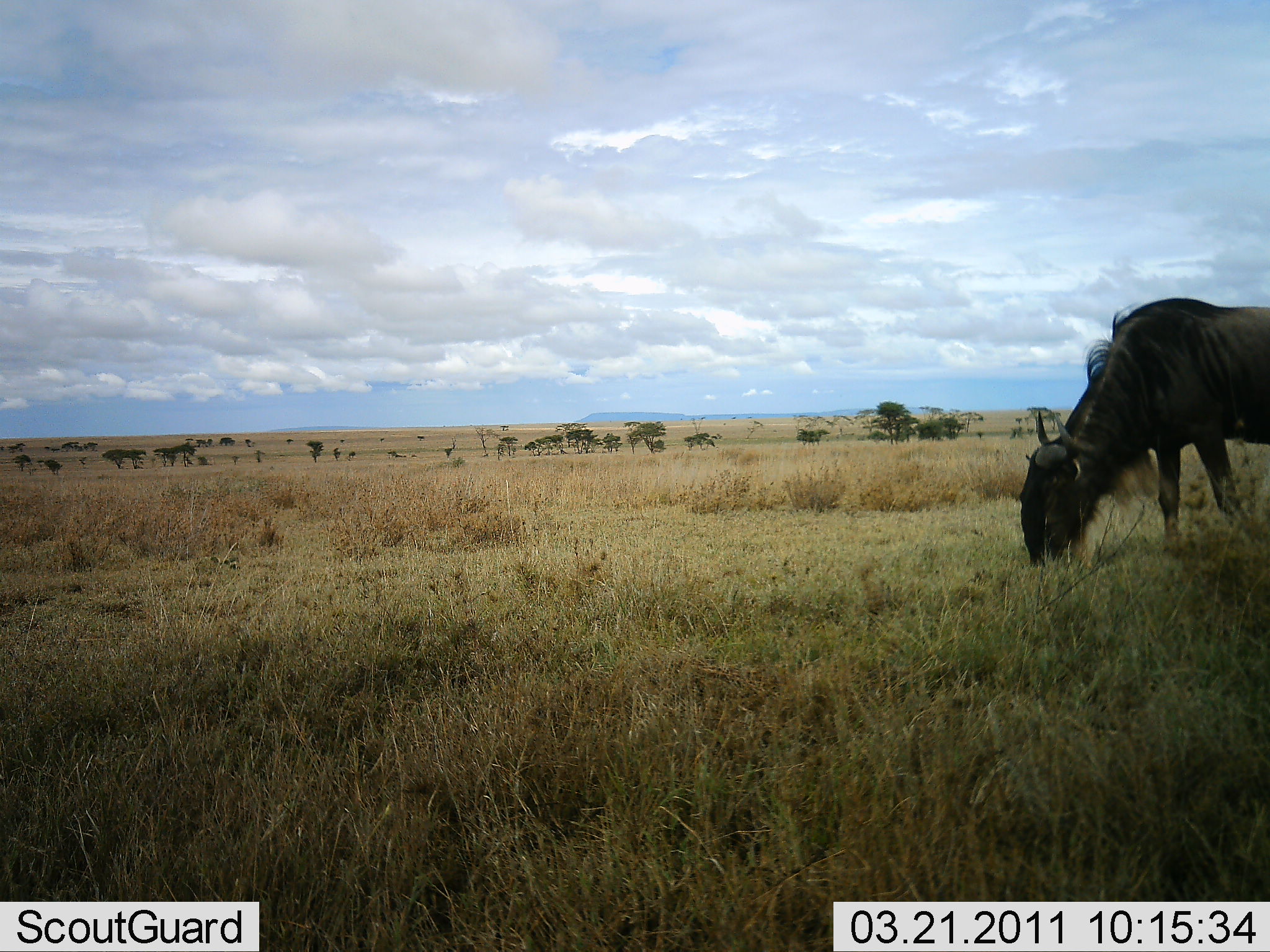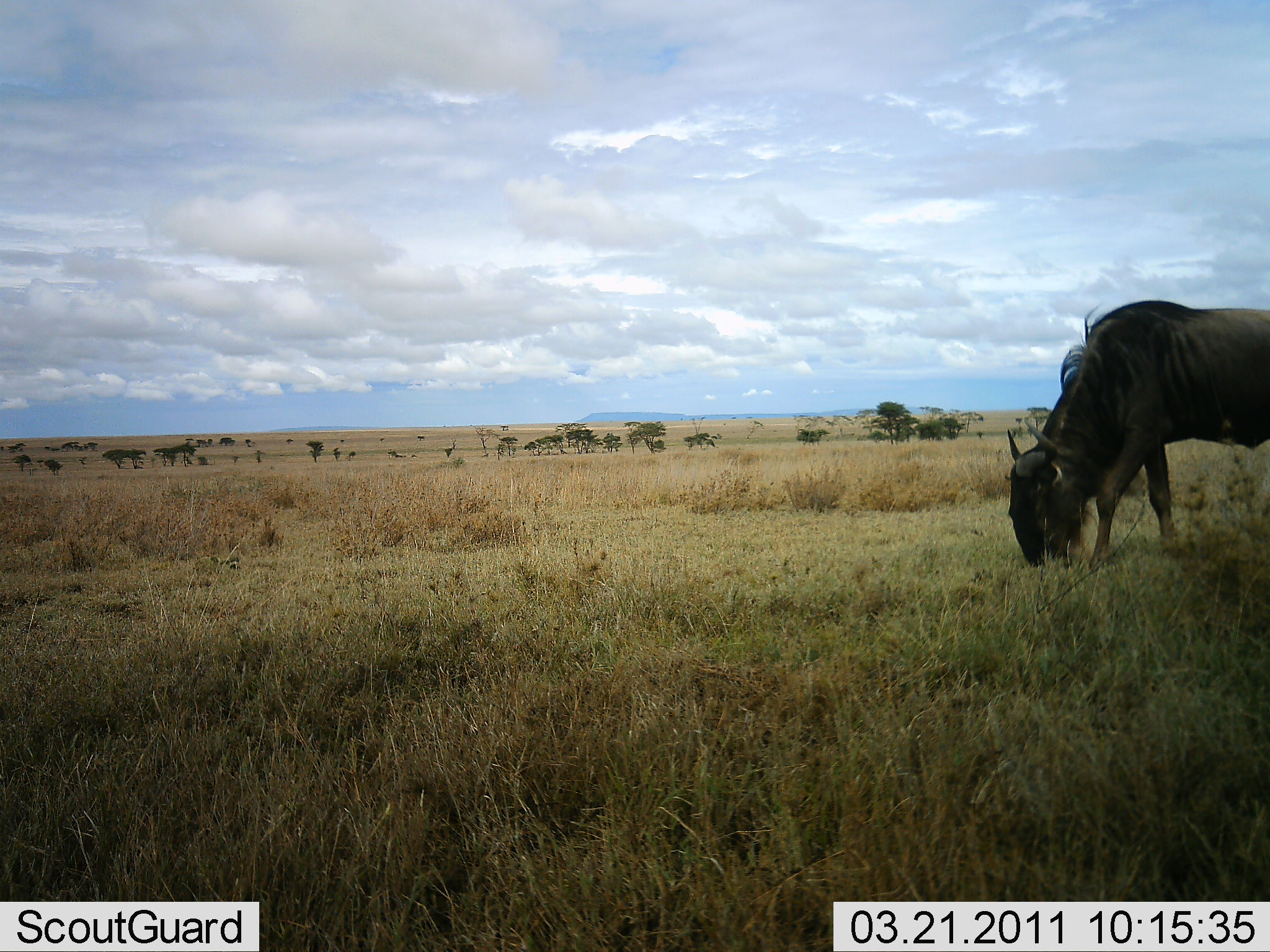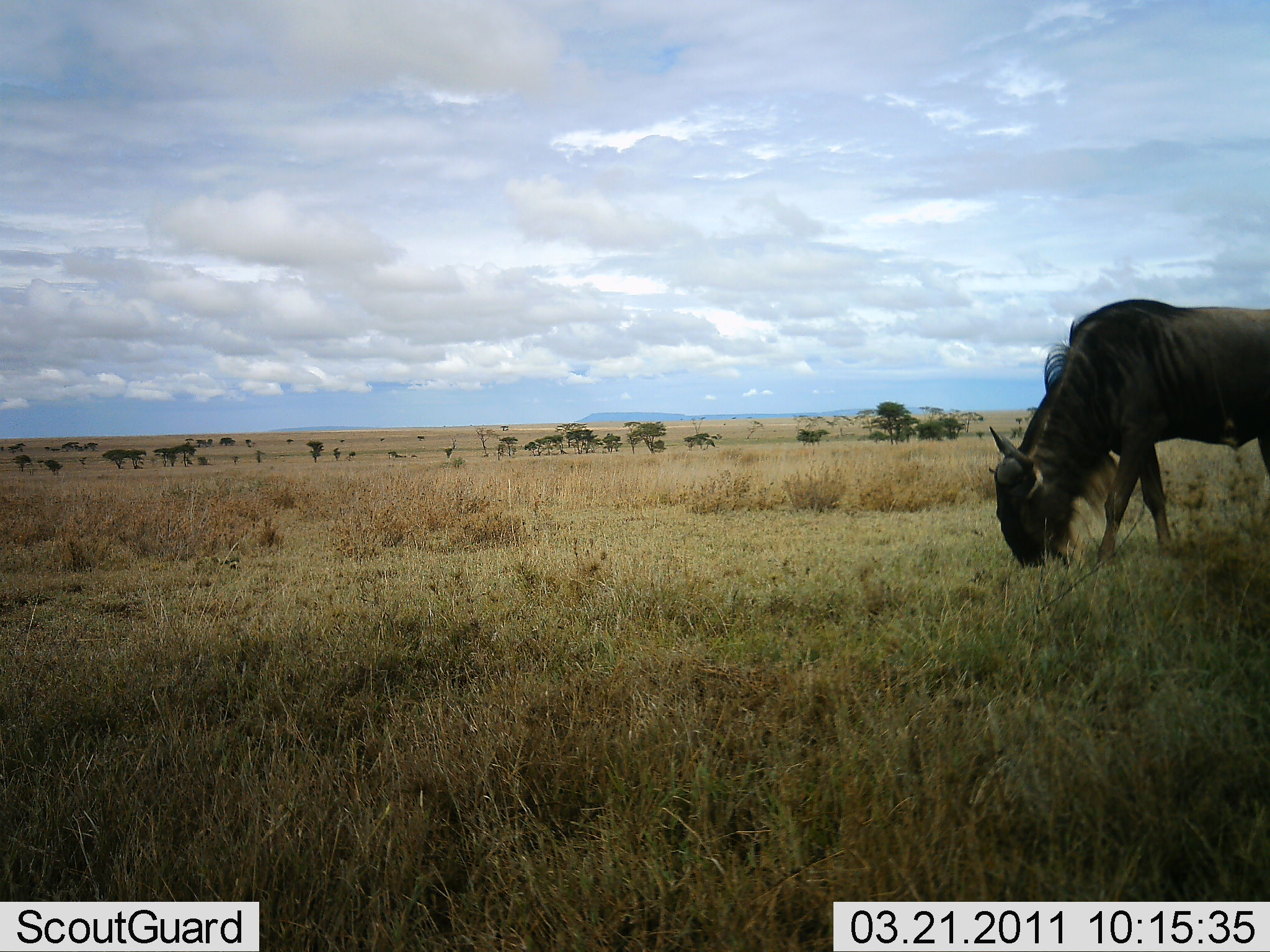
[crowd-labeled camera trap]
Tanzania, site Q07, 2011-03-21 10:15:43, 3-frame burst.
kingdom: Animalia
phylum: Chordata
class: Mammalia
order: Artiodactyla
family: Bovidae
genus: Connochaetes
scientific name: Connochaetes taurinus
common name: blue wildebeest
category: wildebeest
Wildebeest (blue wildebeest) (Connochaetes taurinus), count 1. Behavior (volunteer vote fractions): standing 0%, resting 0%, moving 8%, interacting 0%. Young present (vote fraction): 0%. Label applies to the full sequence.